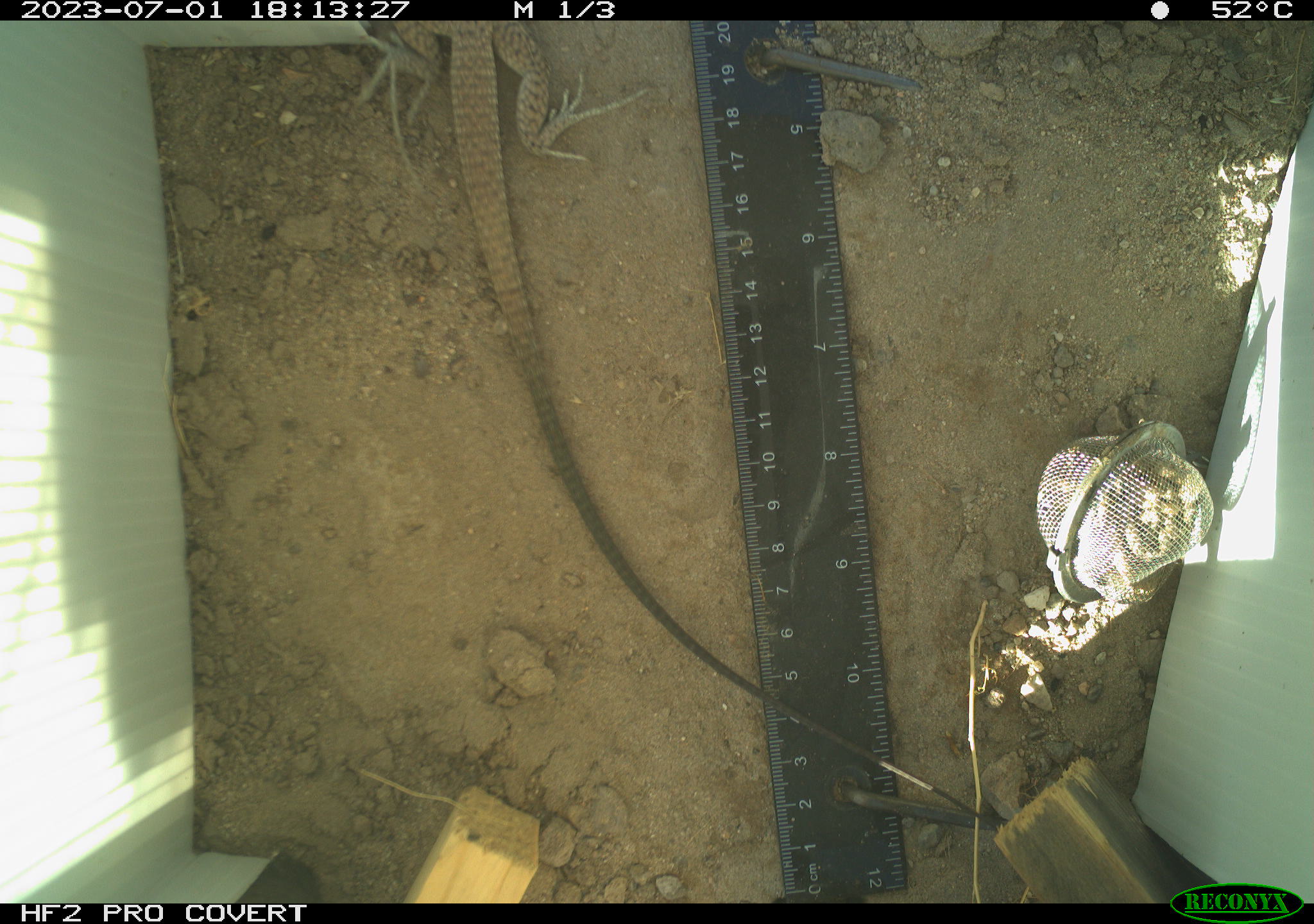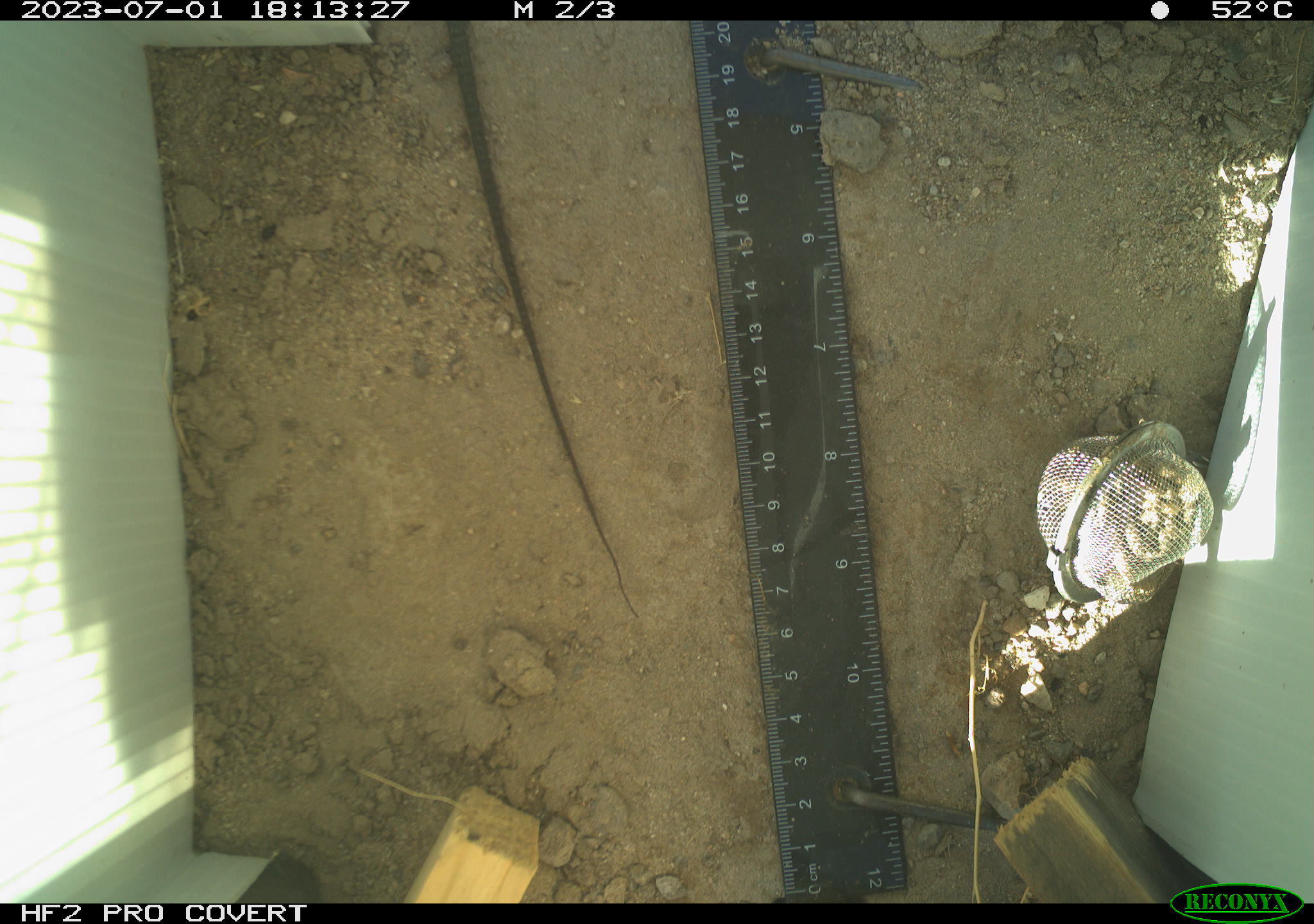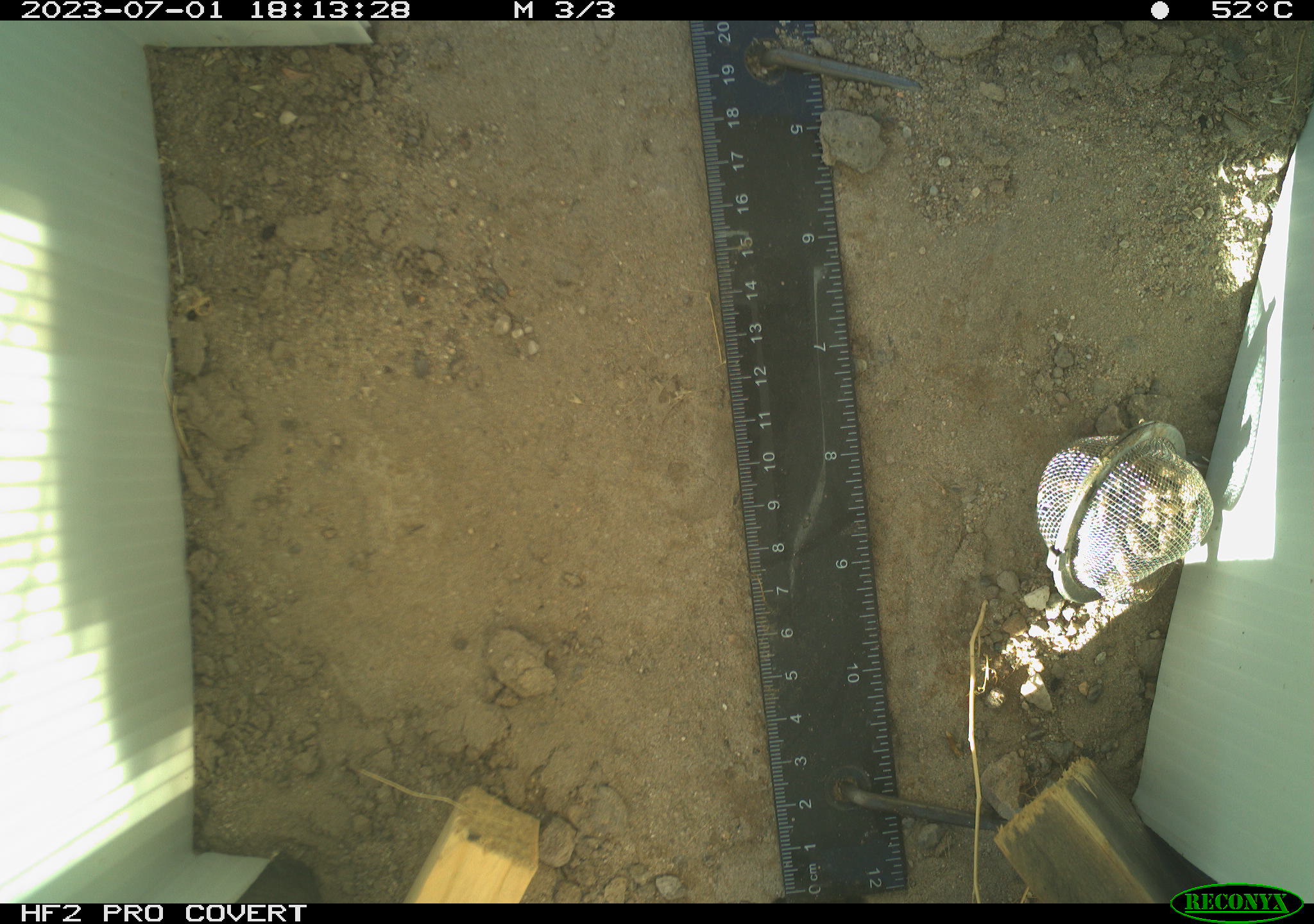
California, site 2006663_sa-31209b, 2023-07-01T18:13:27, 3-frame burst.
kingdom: Animalia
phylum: Chordata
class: Reptilia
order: Squamata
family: Teiidae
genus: Aspidoscelis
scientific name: Aspidoscelis tigris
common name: western whiptail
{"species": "western whiptail (Aspidoscelis tigris)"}